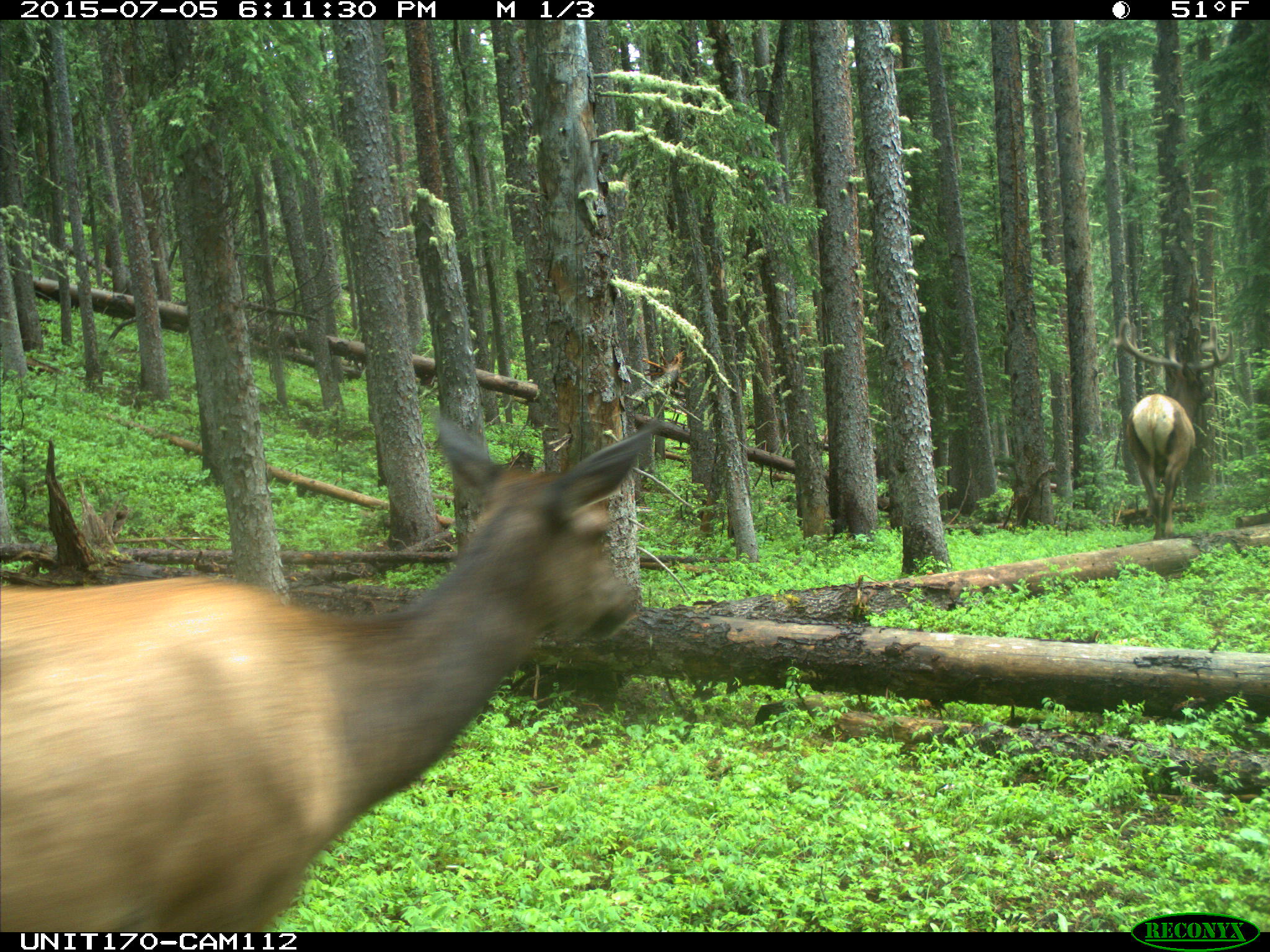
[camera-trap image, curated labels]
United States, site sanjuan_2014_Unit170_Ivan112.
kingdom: Animalia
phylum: Chordata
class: Mammalia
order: Artiodactyla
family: Cervidae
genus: Cervus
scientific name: Cervus elaphus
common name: red deer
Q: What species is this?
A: Cervus elaphus (red deer).